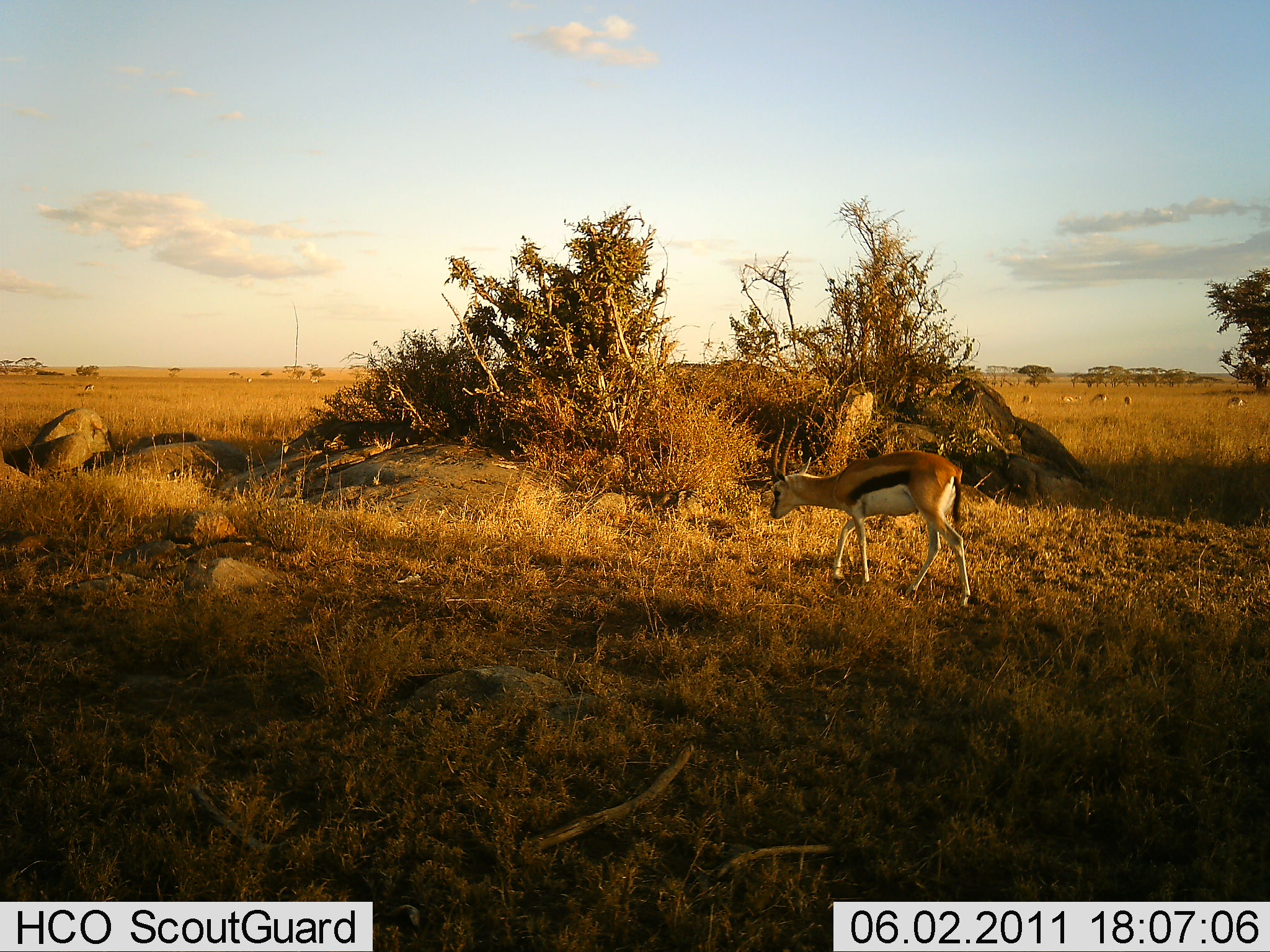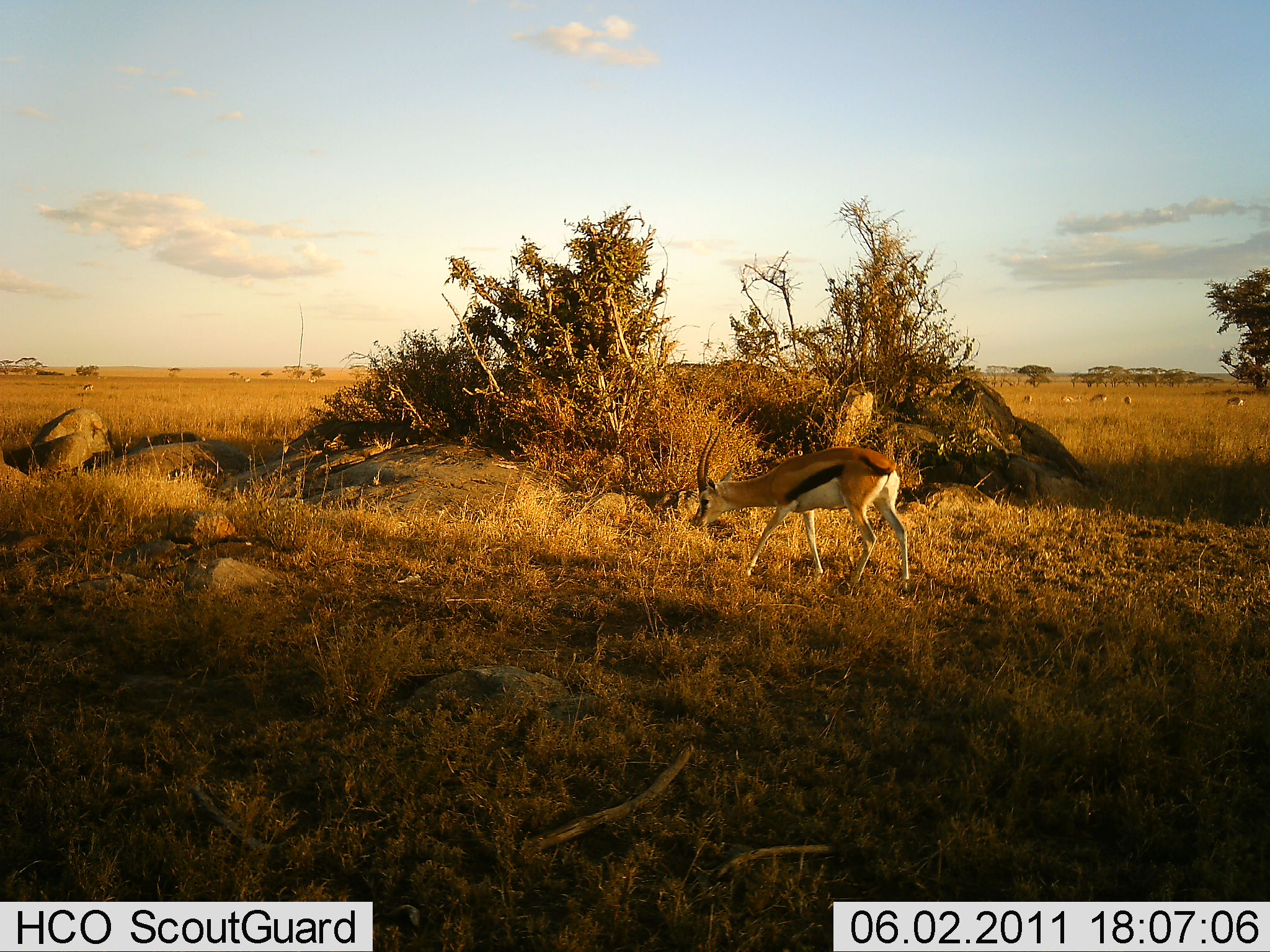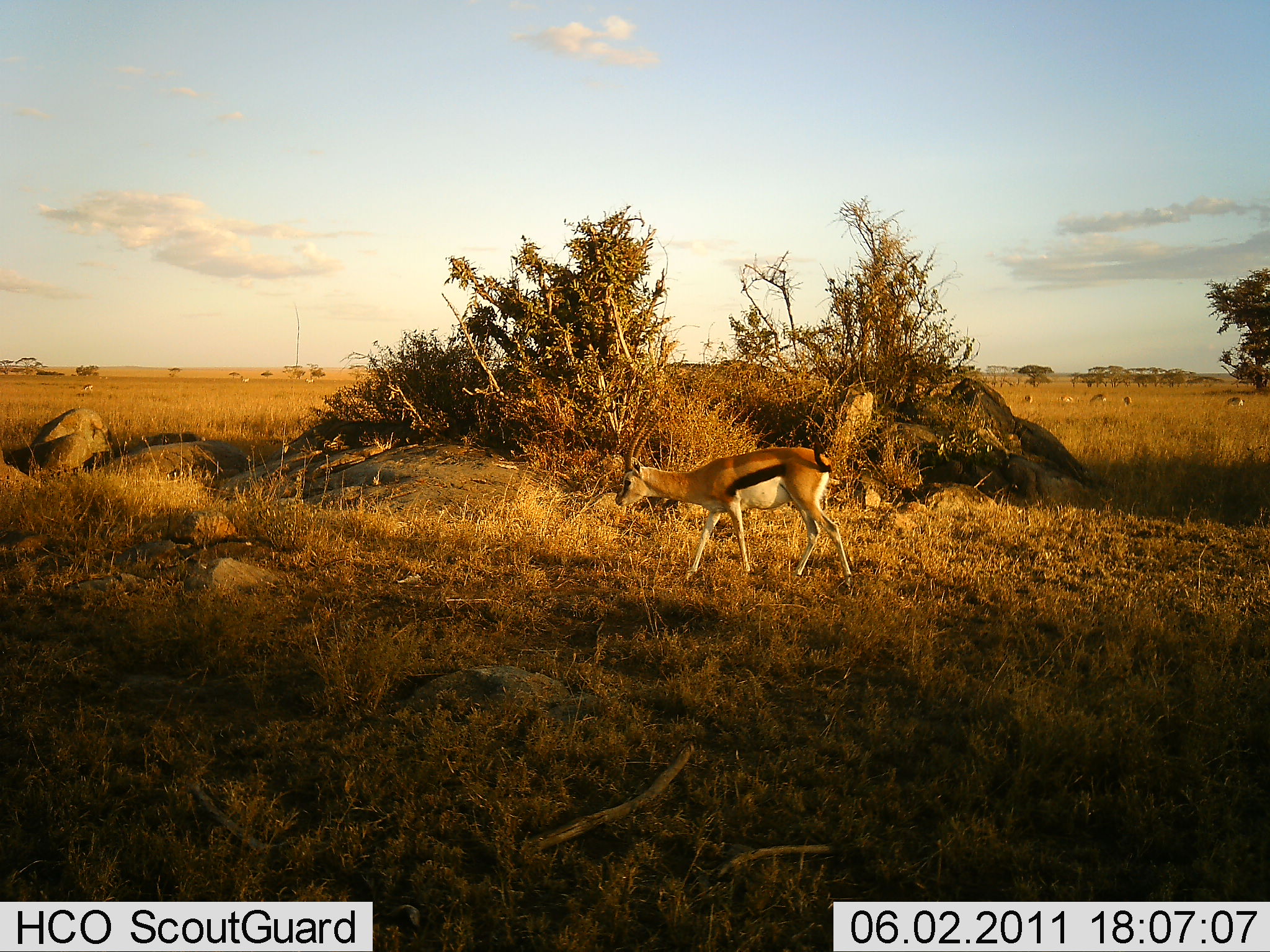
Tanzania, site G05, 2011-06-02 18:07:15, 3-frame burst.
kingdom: Animalia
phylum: Chordata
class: Mammalia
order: Artiodactyla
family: Bovidae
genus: Eudorcas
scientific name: Eudorcas thomsonii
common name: thomson's gazelle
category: gazellethomsons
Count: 1.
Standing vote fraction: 8%.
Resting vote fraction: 0%.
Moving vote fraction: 100%.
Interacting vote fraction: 0%.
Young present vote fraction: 0%.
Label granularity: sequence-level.